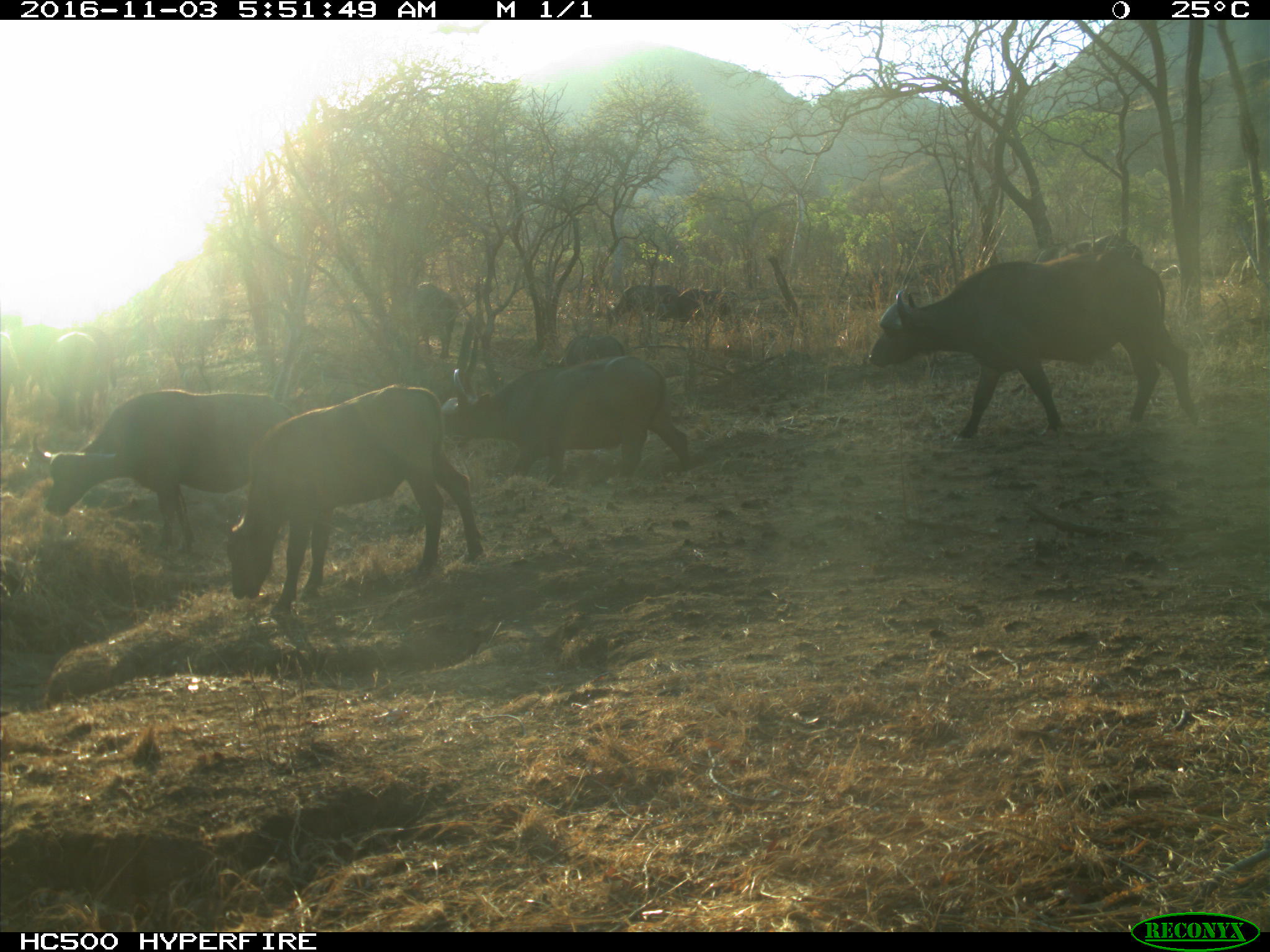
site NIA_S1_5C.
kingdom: Animalia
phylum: Chordata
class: Mammalia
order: Artiodactyla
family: Bovidae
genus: Syncerus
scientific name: Syncerus caffer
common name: african buffalo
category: buffalo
Buffalo (african buffalo) (Syncerus caffer), count 10. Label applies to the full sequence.